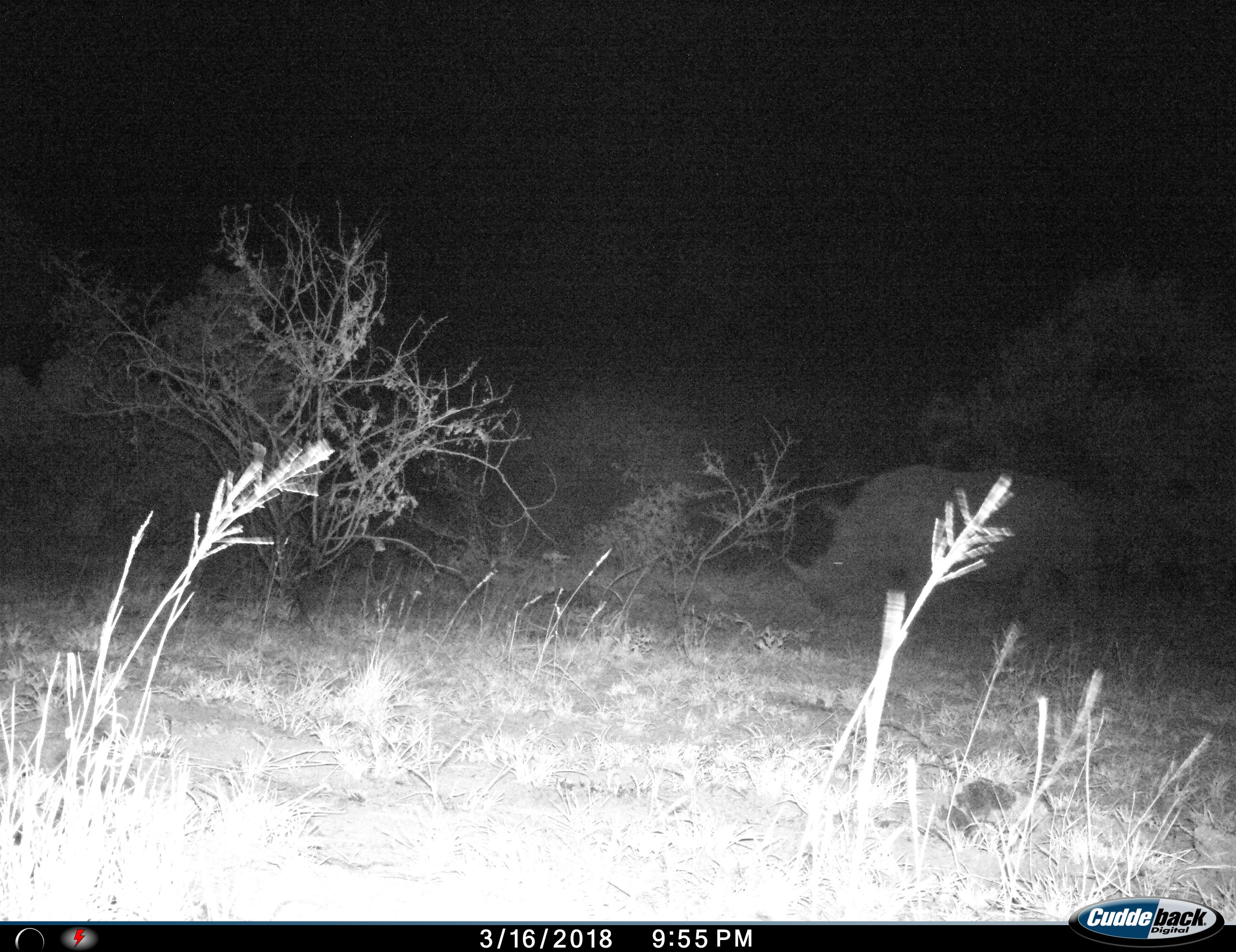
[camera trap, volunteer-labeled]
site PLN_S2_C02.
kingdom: Animalia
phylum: Chordata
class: Mammalia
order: Perissodactyla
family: Rhinocerotidae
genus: Ceratotherium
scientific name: Ceratotherium simum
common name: white rhinoceros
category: rhinoceroswhite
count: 1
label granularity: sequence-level